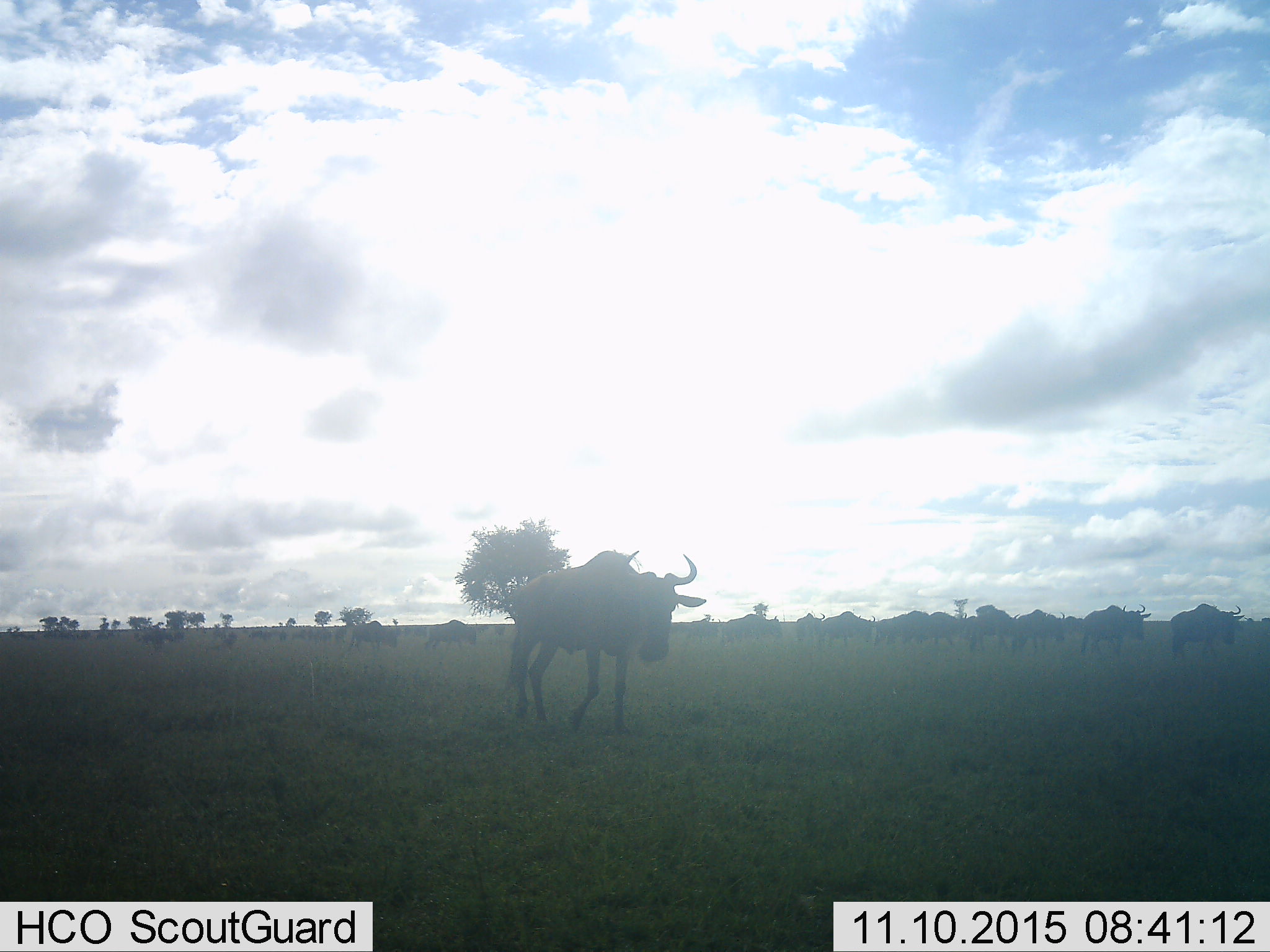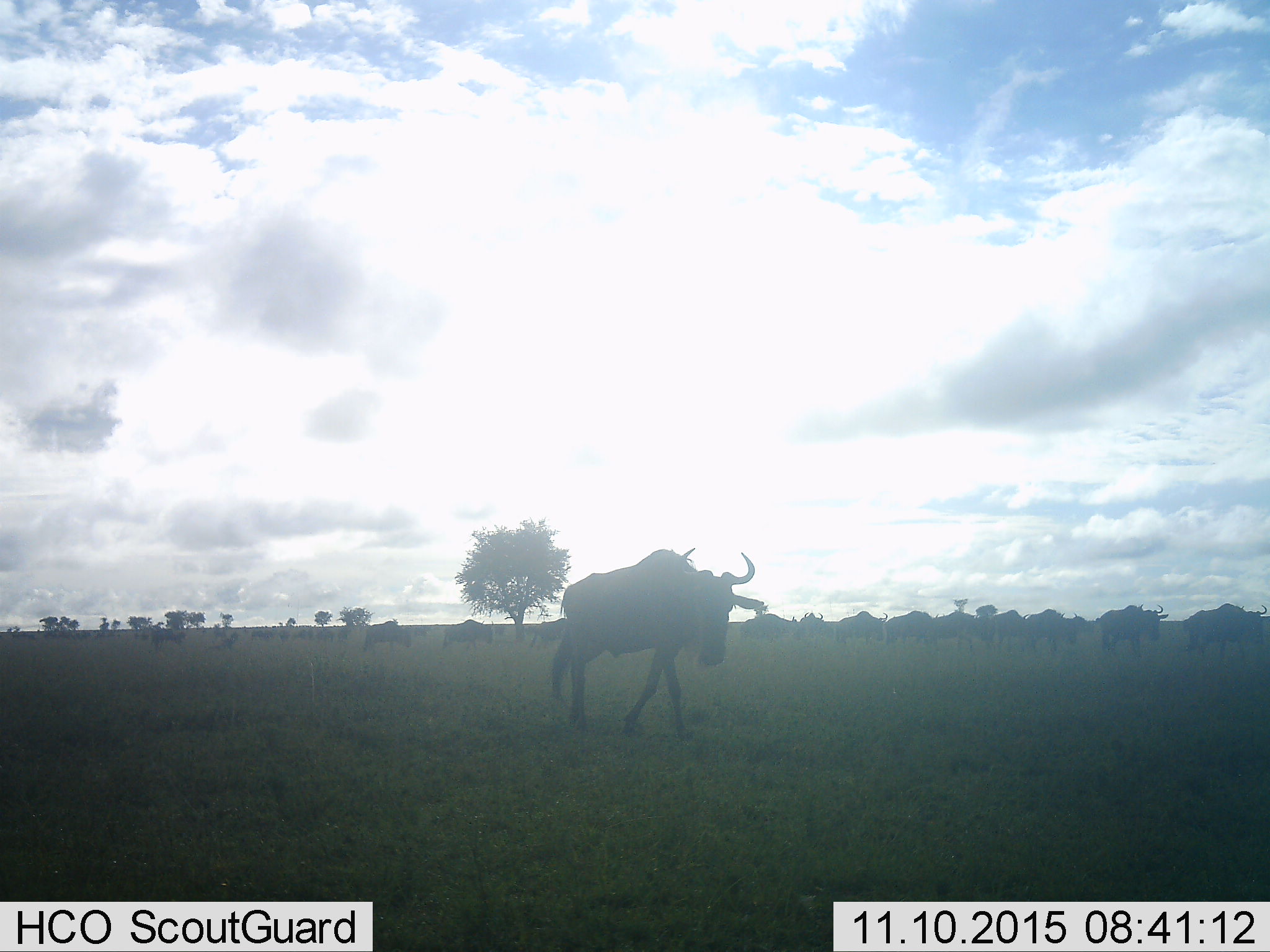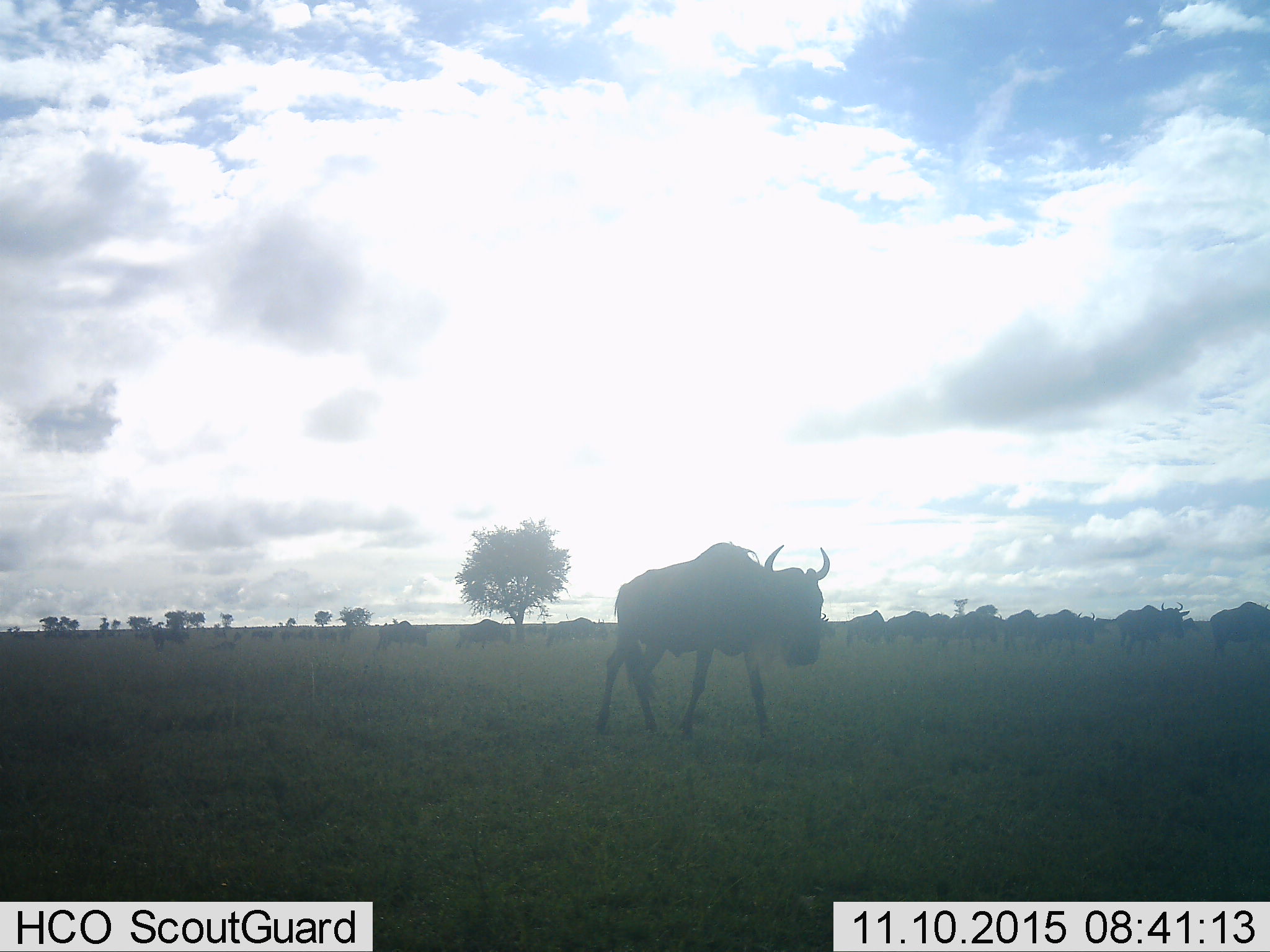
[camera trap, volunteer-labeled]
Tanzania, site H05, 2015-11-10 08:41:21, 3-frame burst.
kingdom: Animalia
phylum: Chordata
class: Mammalia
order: Artiodactyla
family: Bovidae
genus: Connochaetes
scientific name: Connochaetes taurinus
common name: blue wildebeest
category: wildebeest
Wildebeest (blue wildebeest) (Connochaetes taurinus), count 11-50. Behavior (volunteer vote fractions): standing 20%, resting 10%, moving 90%, interacting 0%. Young present (vote fraction): 10%. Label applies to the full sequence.